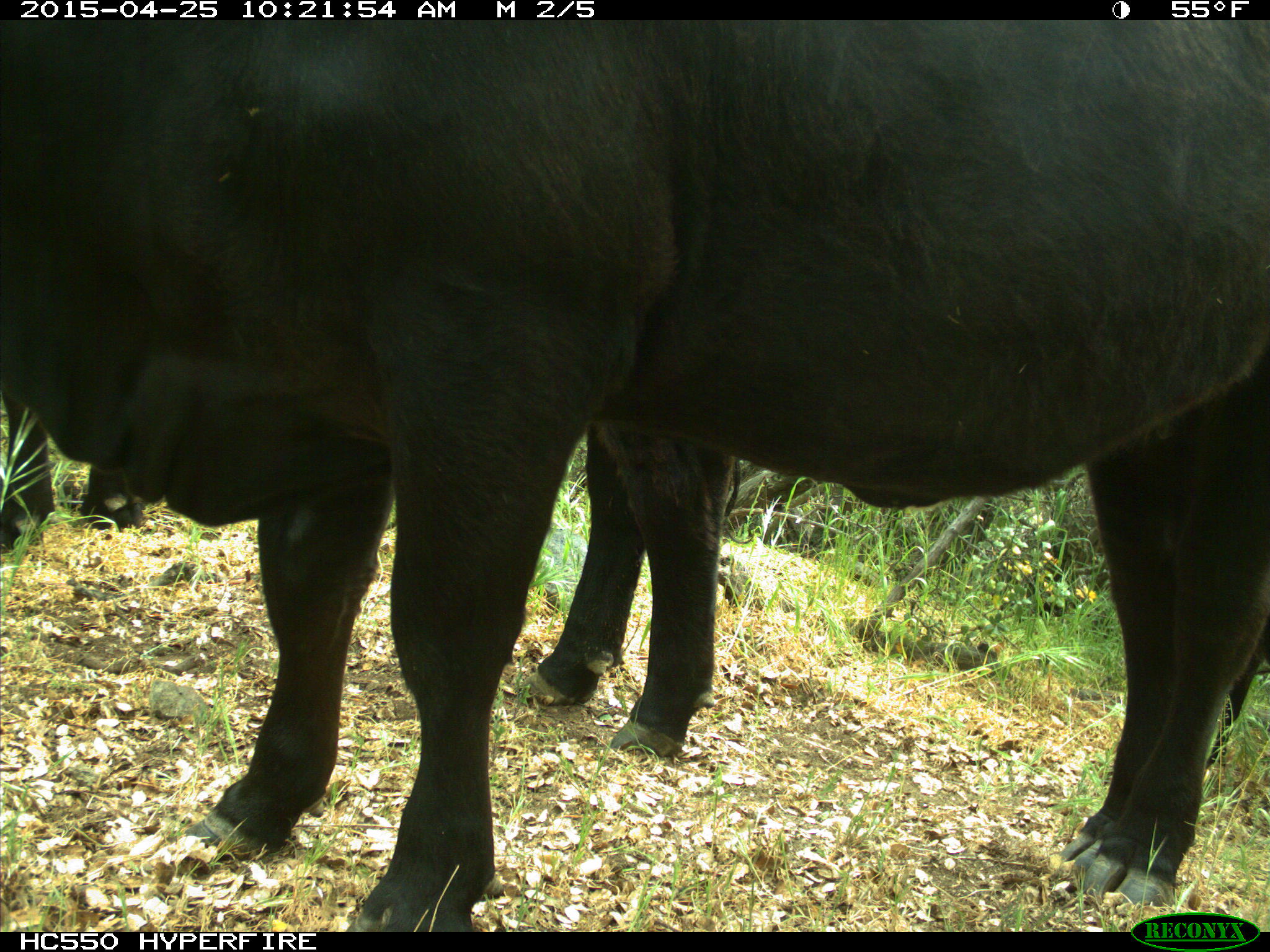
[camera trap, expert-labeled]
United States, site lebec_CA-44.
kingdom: Animalia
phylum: Chordata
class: Mammalia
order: Artiodactyla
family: Suidae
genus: Sus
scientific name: Sus scrofa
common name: wild boar